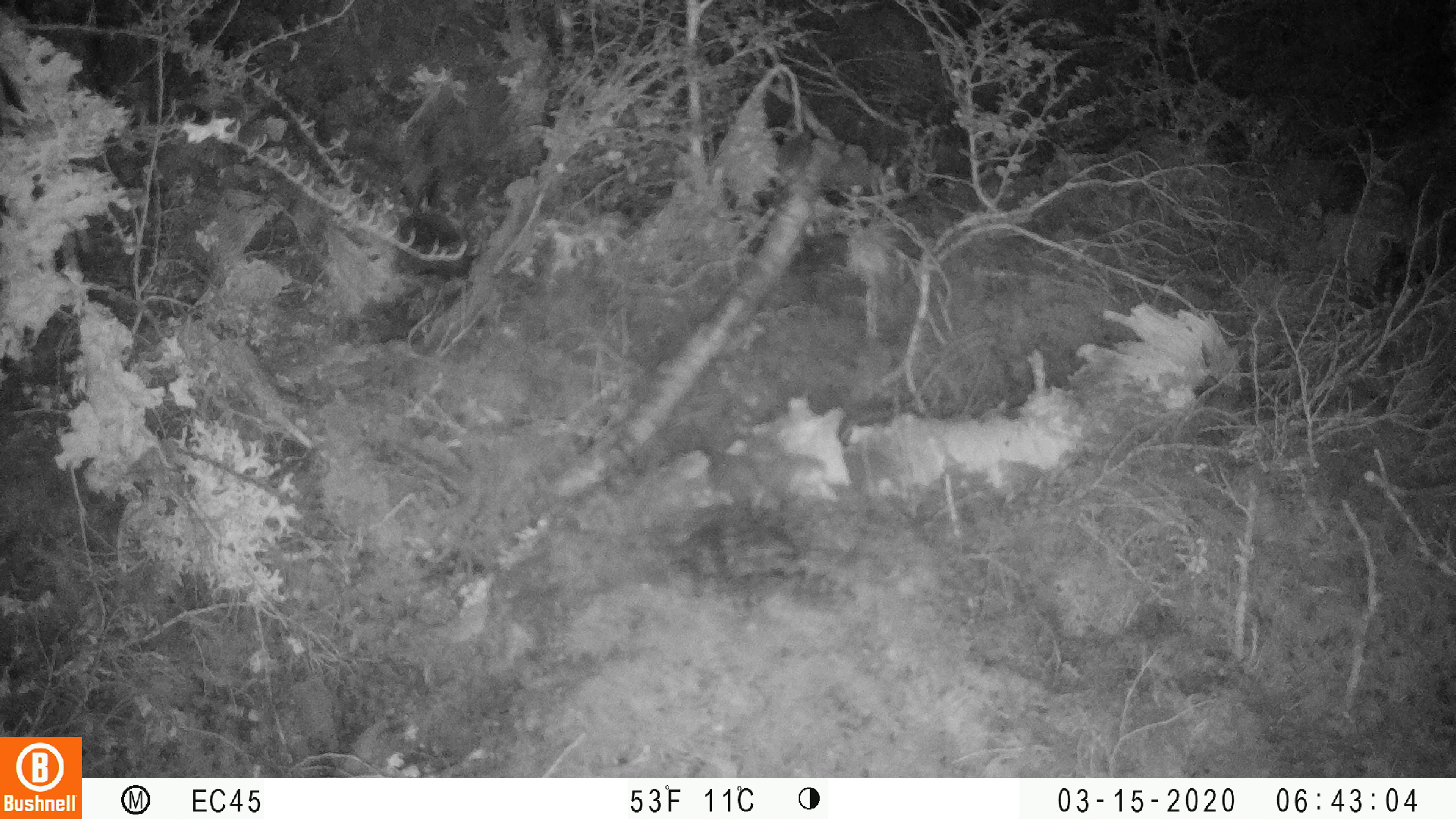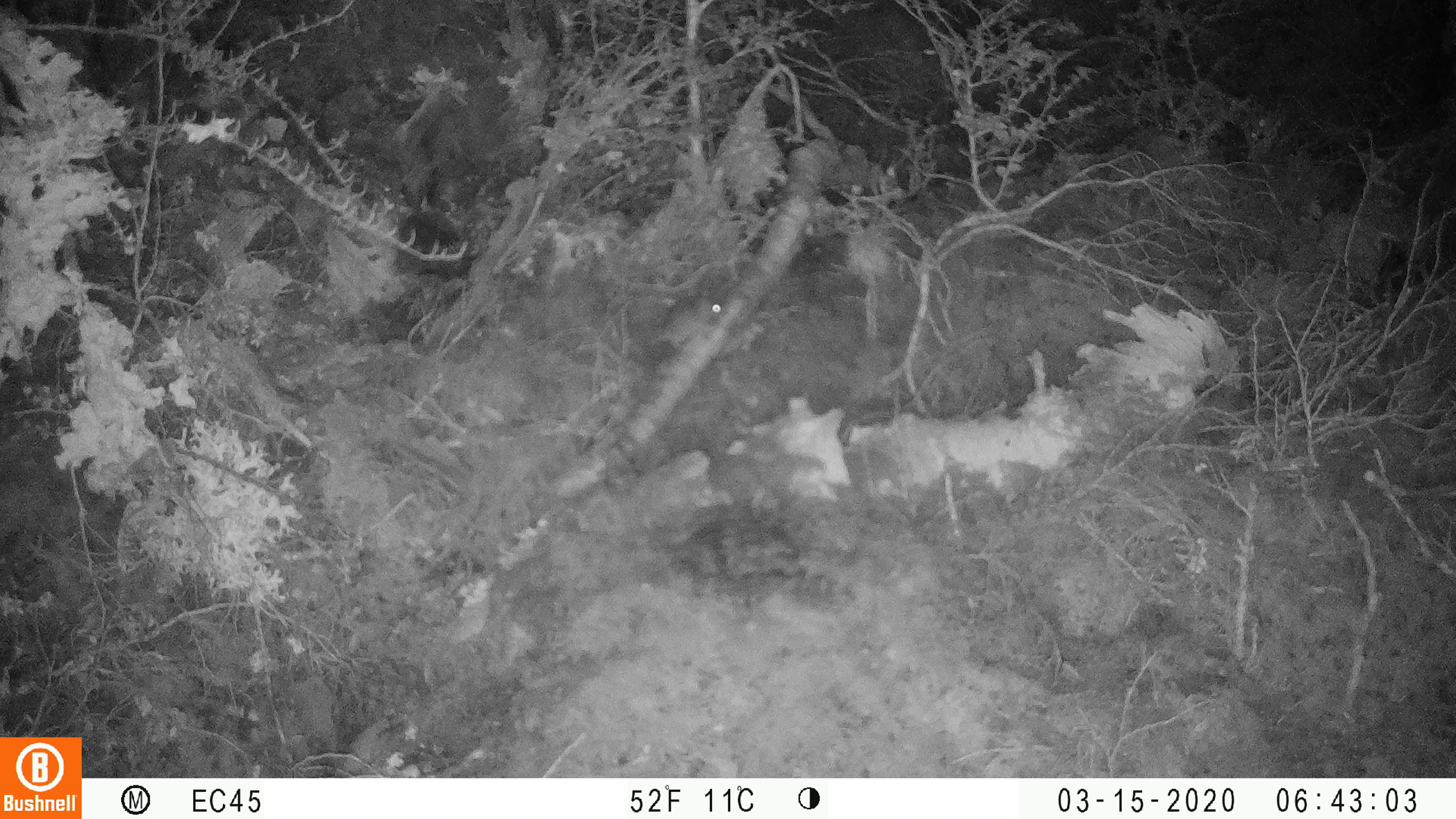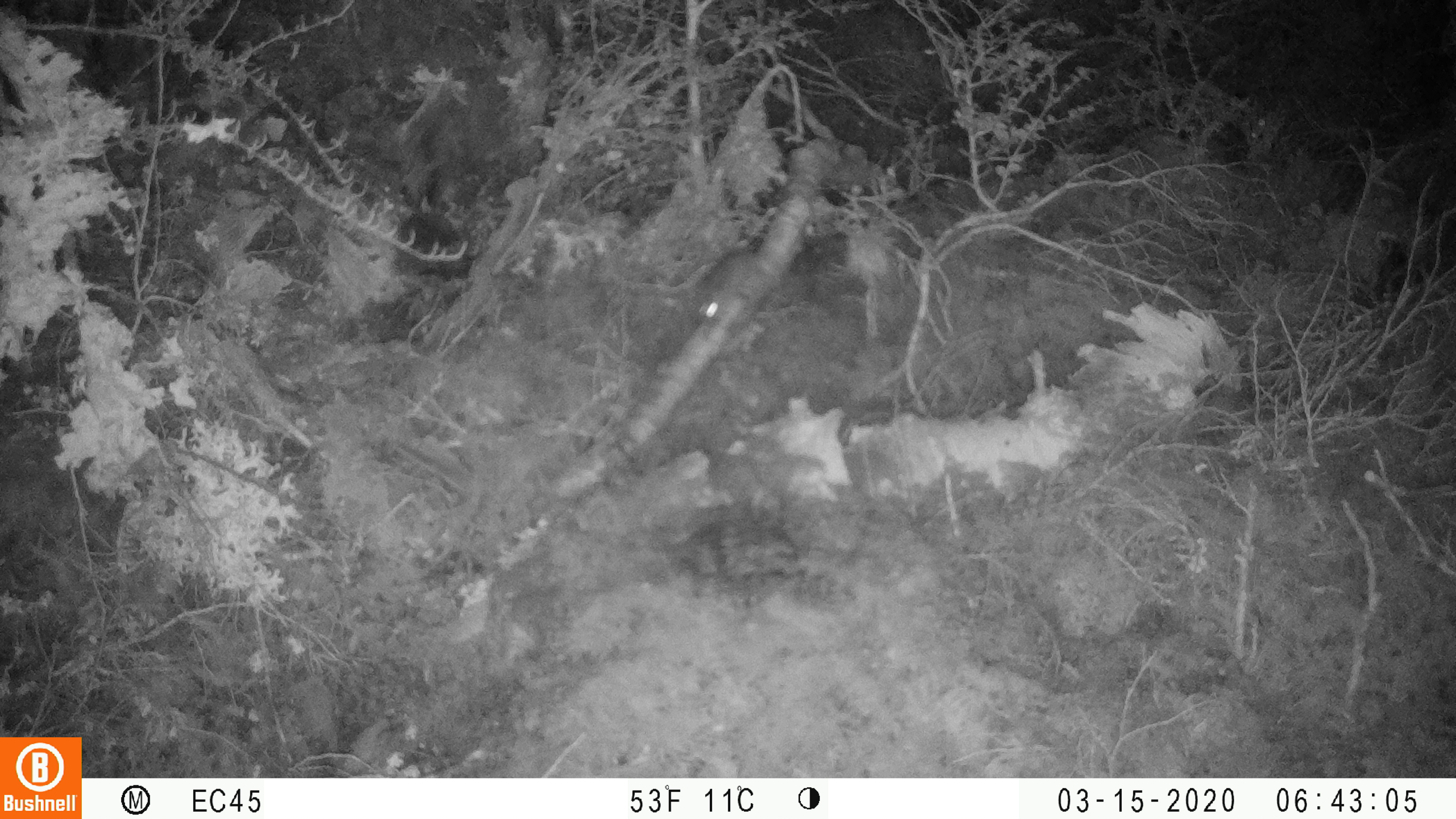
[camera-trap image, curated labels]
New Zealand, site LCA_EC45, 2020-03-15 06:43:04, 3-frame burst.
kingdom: Animalia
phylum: Chordata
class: Mammalia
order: Rodentia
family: Muridae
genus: Mus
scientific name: Mus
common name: mouse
Mouse (Mus).